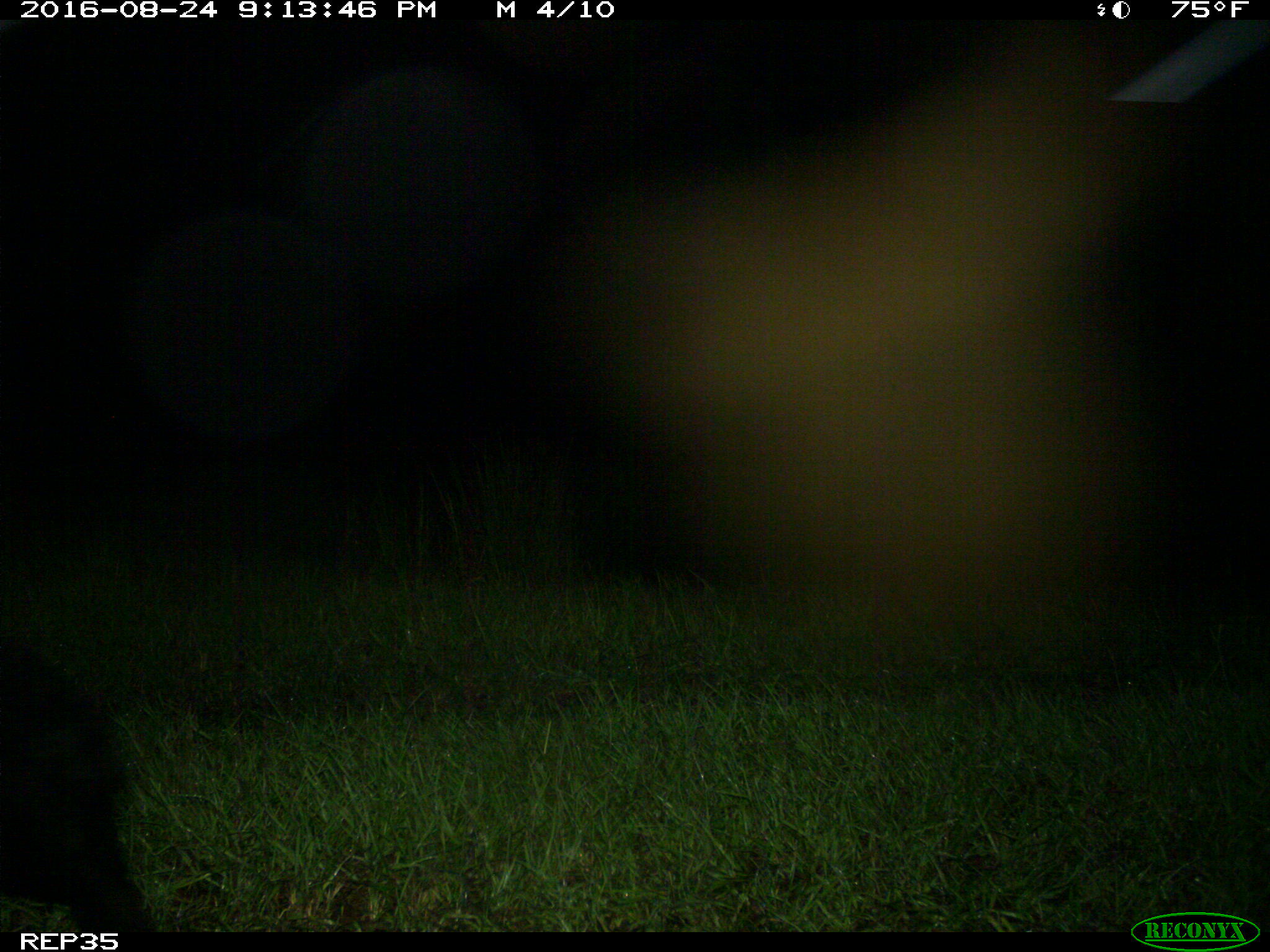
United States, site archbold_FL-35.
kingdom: Animalia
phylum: Chordata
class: Mammalia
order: Carnivora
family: Ursidae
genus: Ursus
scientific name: Ursus americanus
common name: american black bear